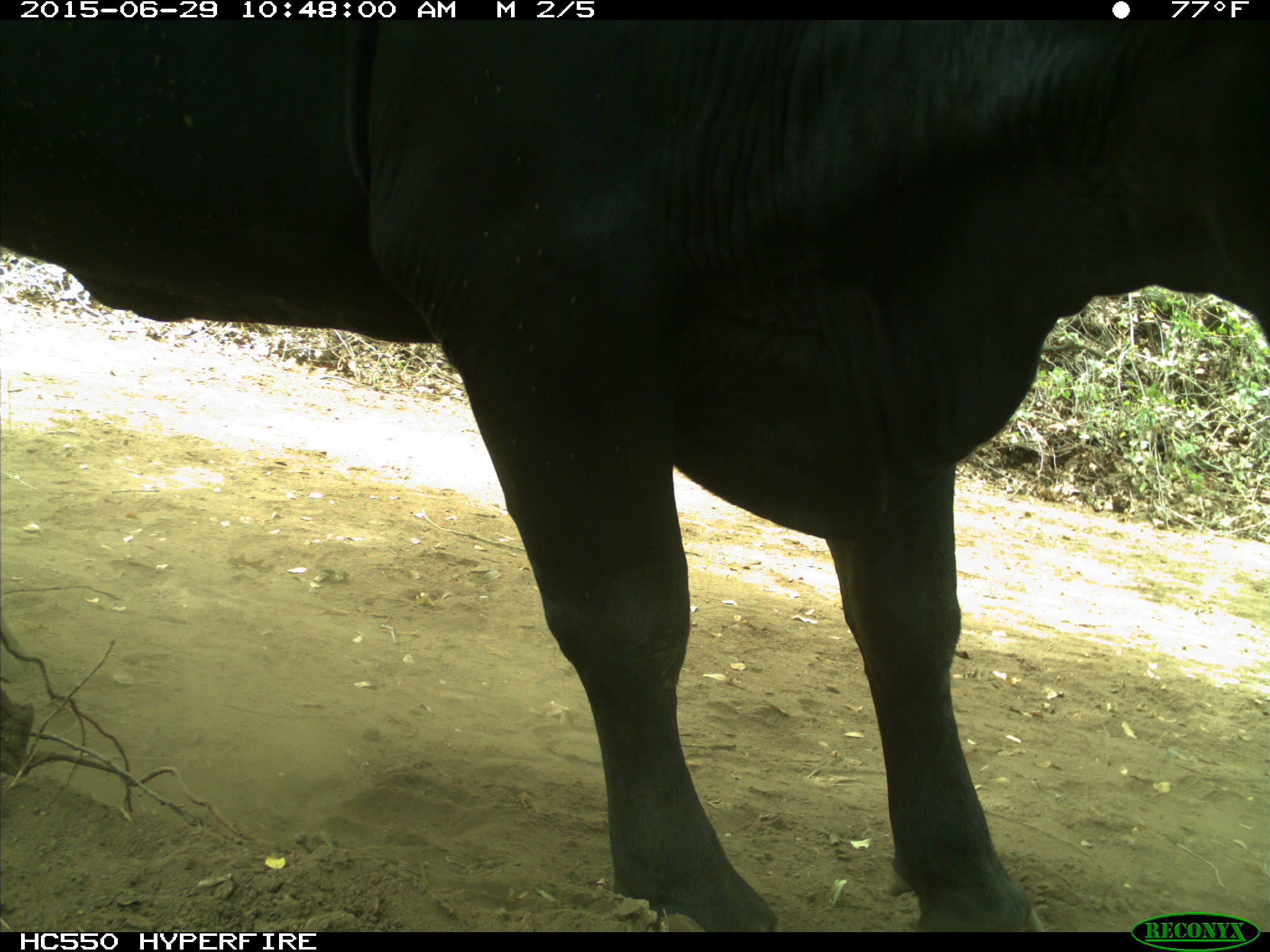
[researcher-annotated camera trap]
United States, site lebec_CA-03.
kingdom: Animalia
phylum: Chordata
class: Mammalia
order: Artiodactyla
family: Bovidae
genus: Bos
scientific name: Bos taurus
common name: domestic cow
Bos taurus (domestic cow).